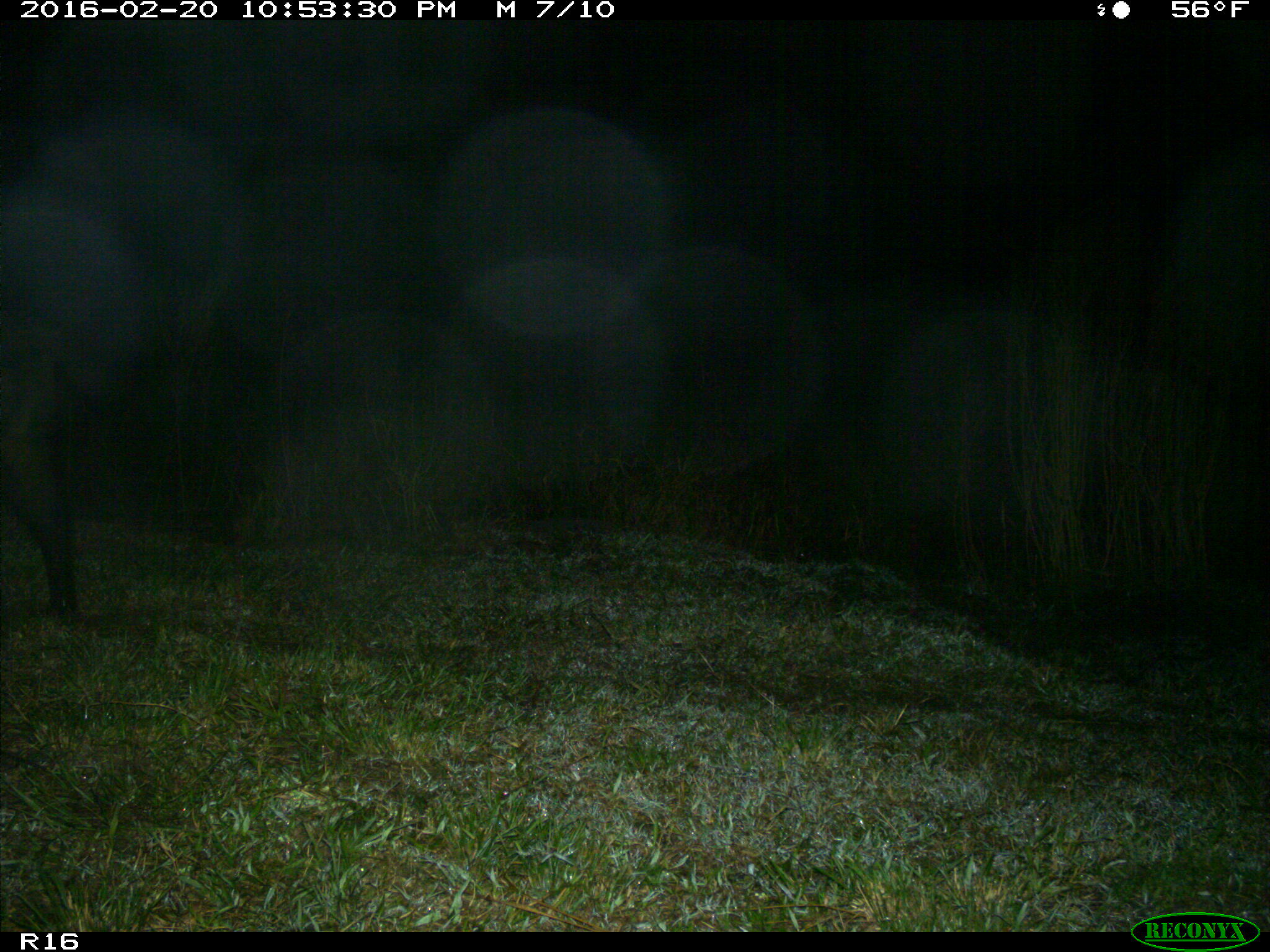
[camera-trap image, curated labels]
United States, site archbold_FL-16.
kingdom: Animalia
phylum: Chordata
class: Mammalia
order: Artiodactyla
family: Suidae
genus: Sus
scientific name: Sus scrofa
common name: wild boar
Sus scrofa (wild boar).